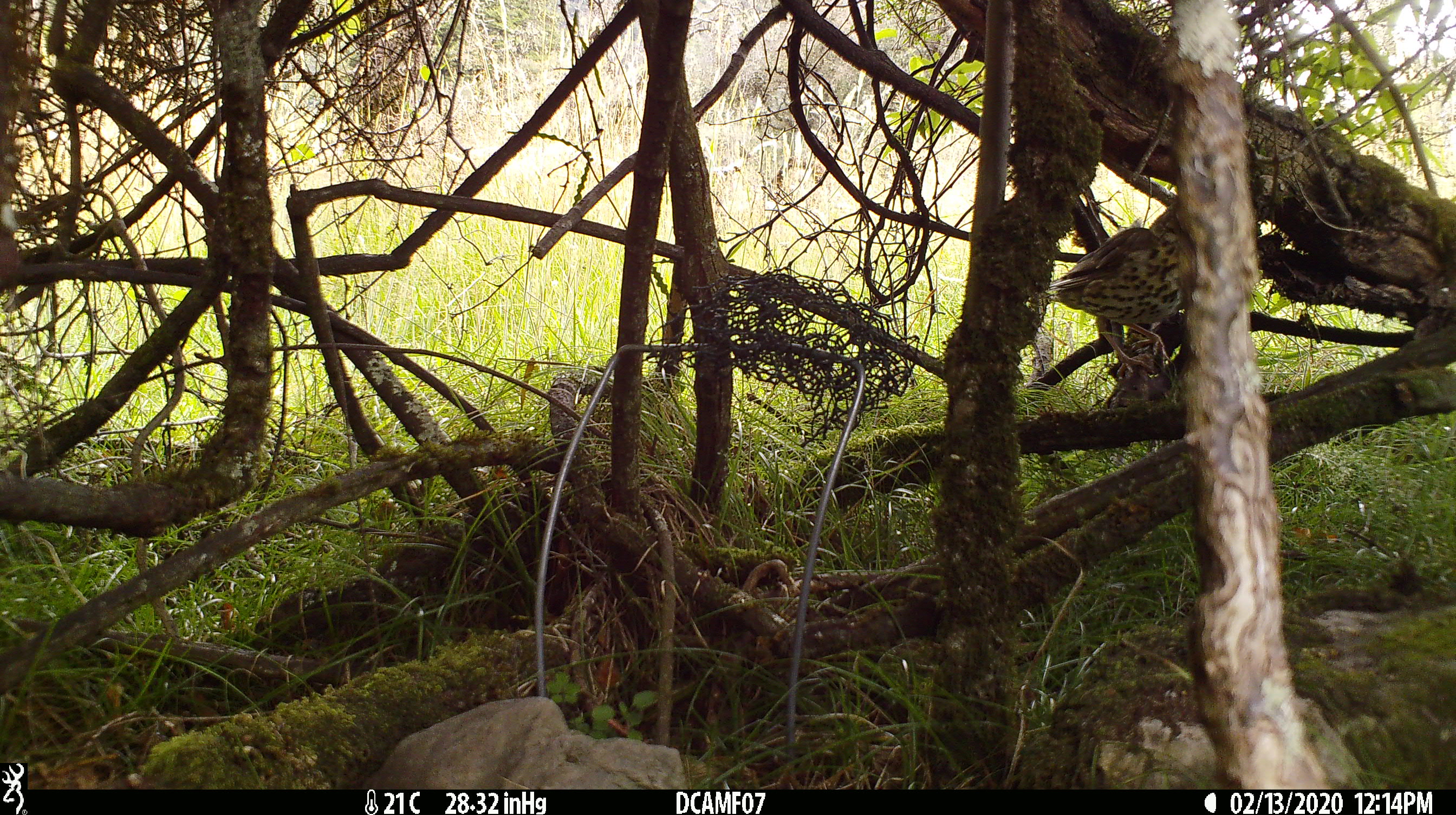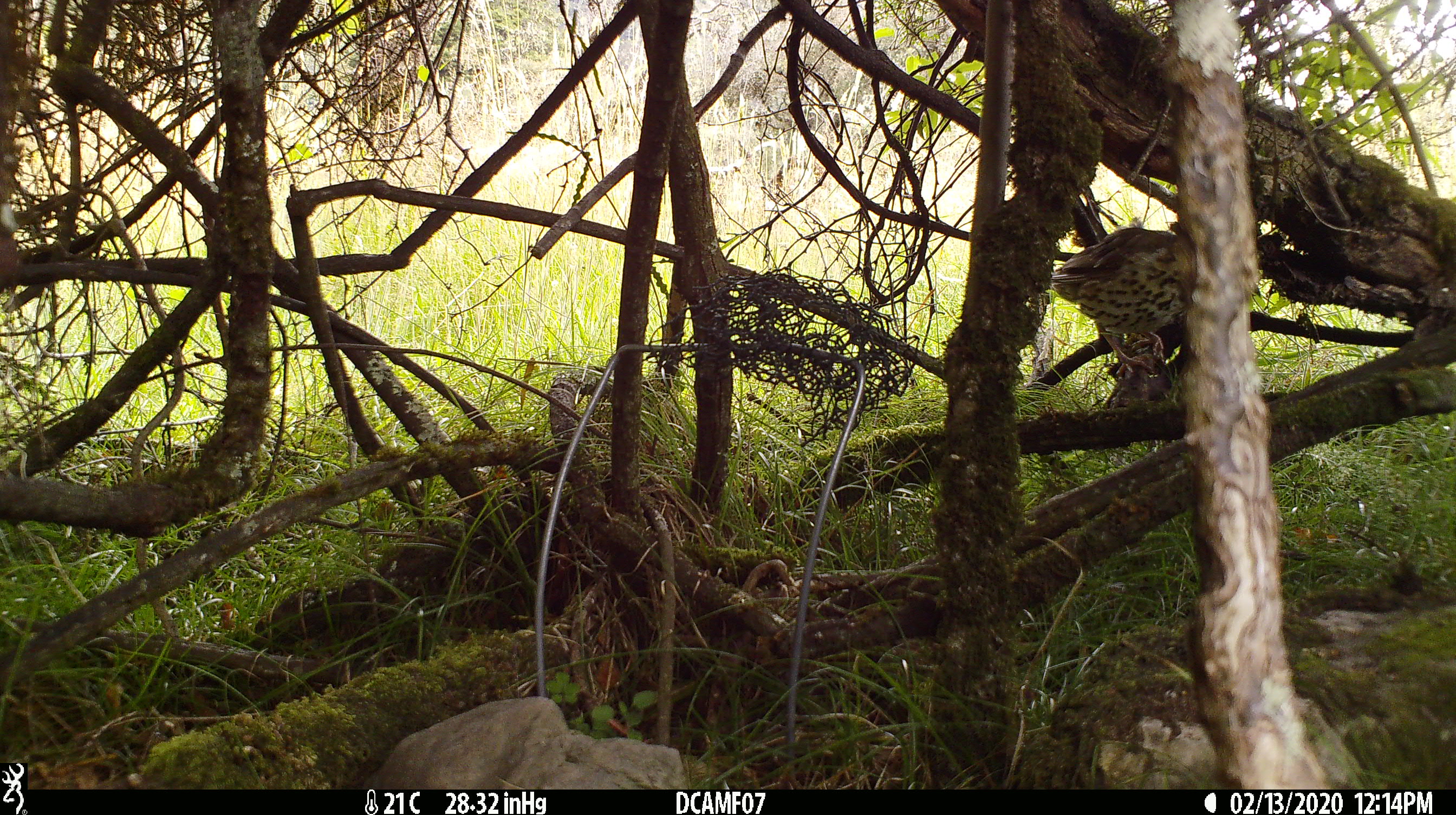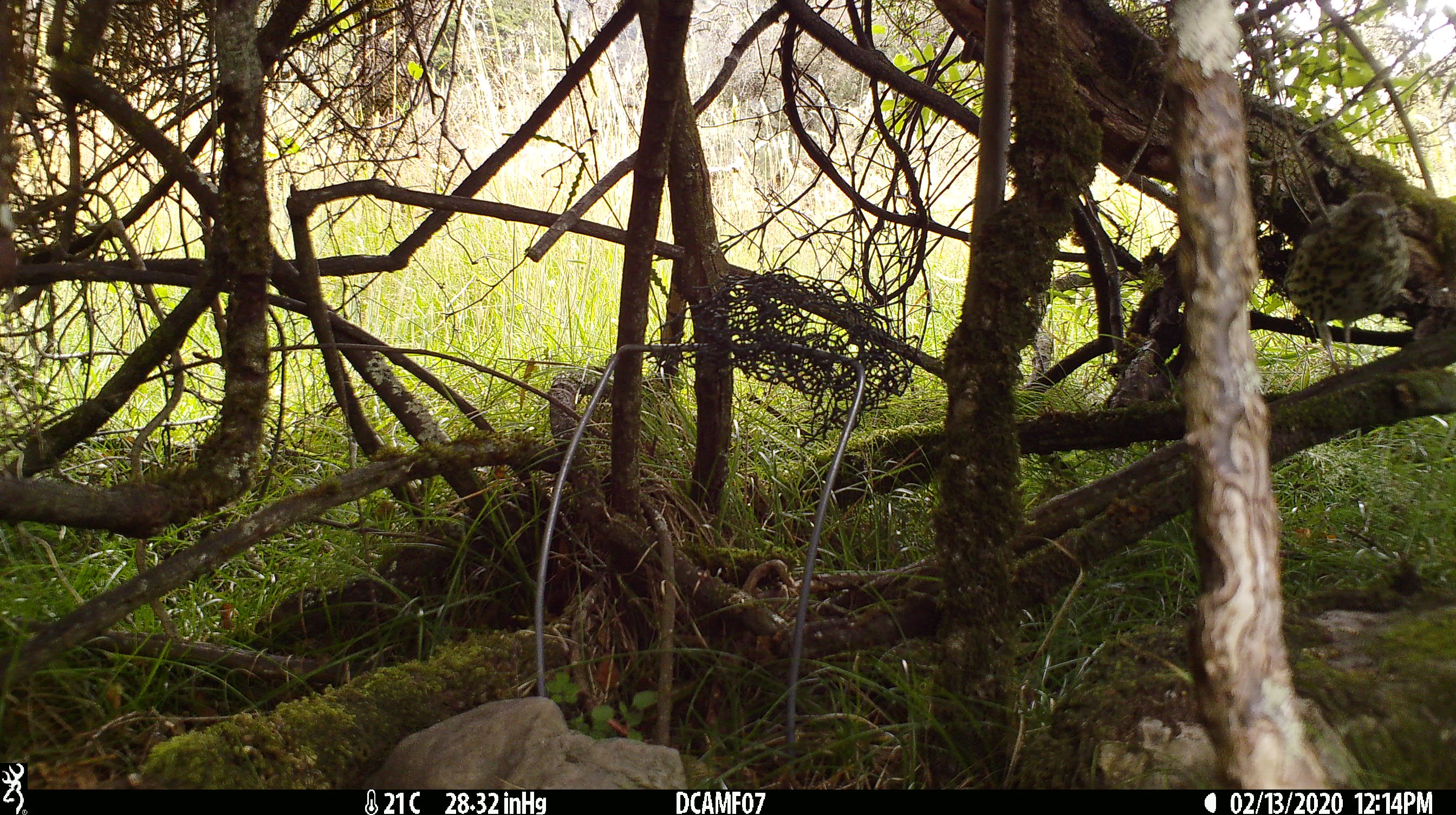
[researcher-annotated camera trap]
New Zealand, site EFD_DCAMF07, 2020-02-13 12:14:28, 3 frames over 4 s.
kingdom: Animalia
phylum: Chordata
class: Aves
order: Passeriformes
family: Turdidae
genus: Turdus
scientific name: Turdus philomelos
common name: song thrush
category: thrush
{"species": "thrush (song thrush) (Turdus philomelos)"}